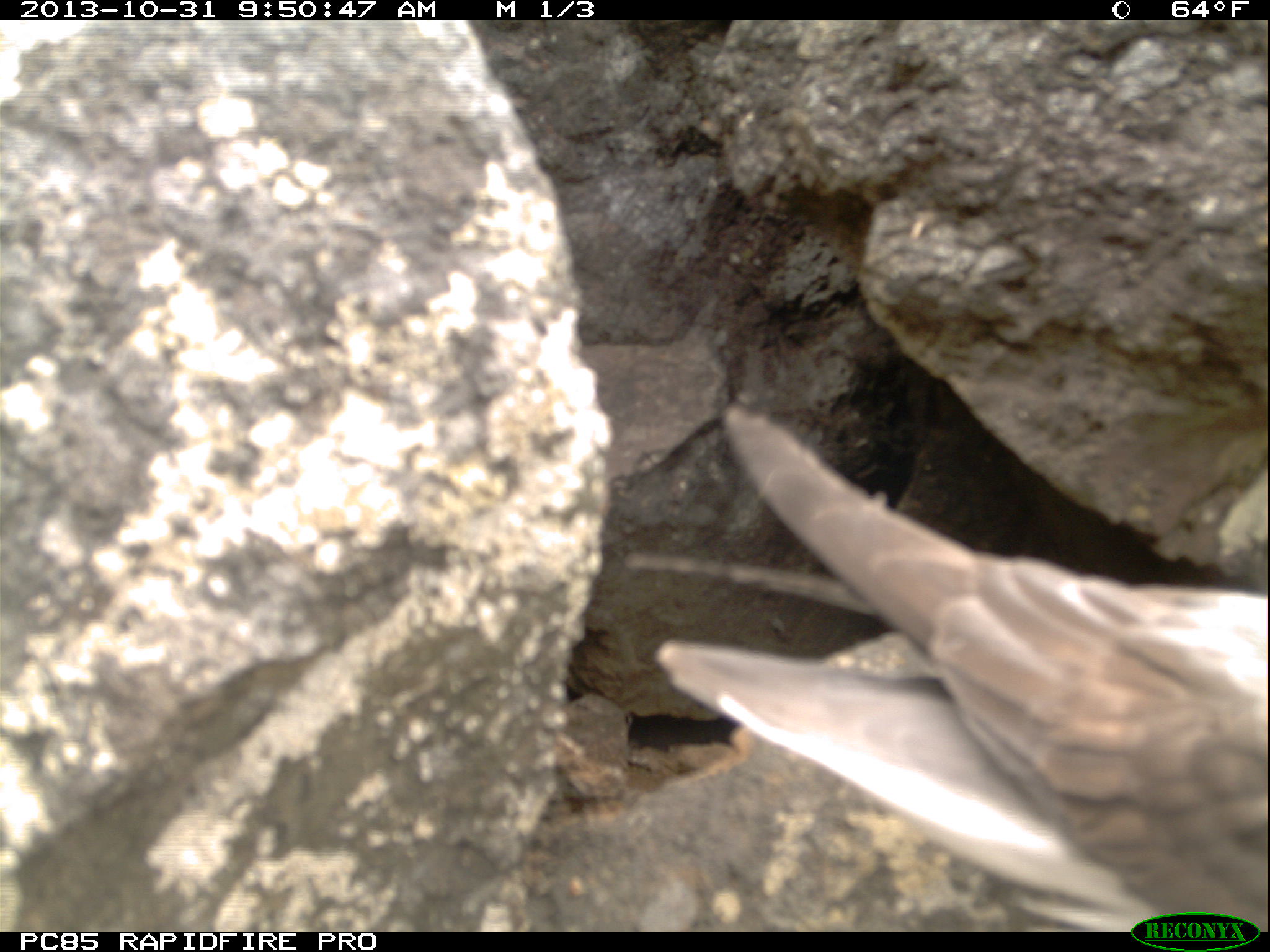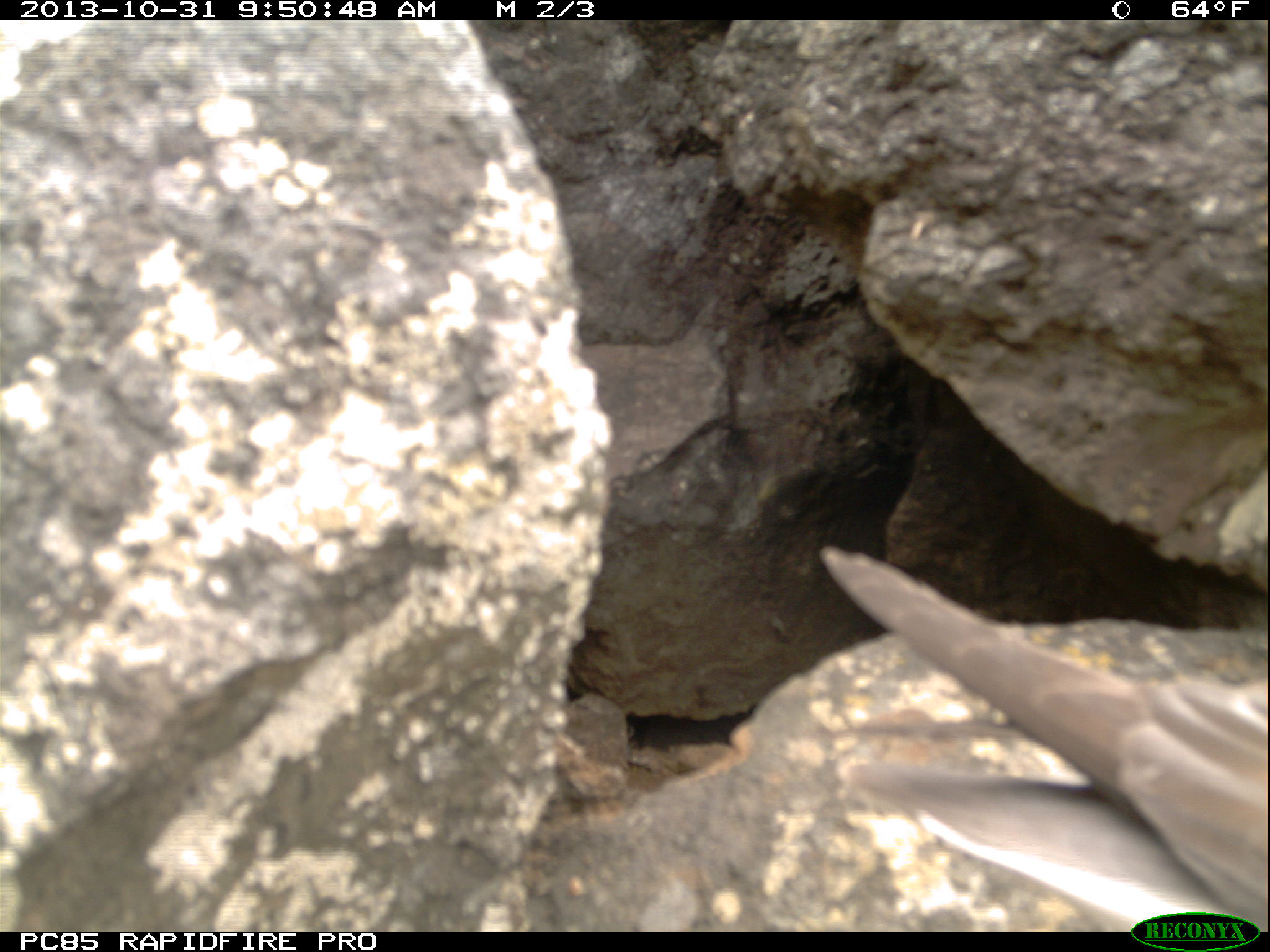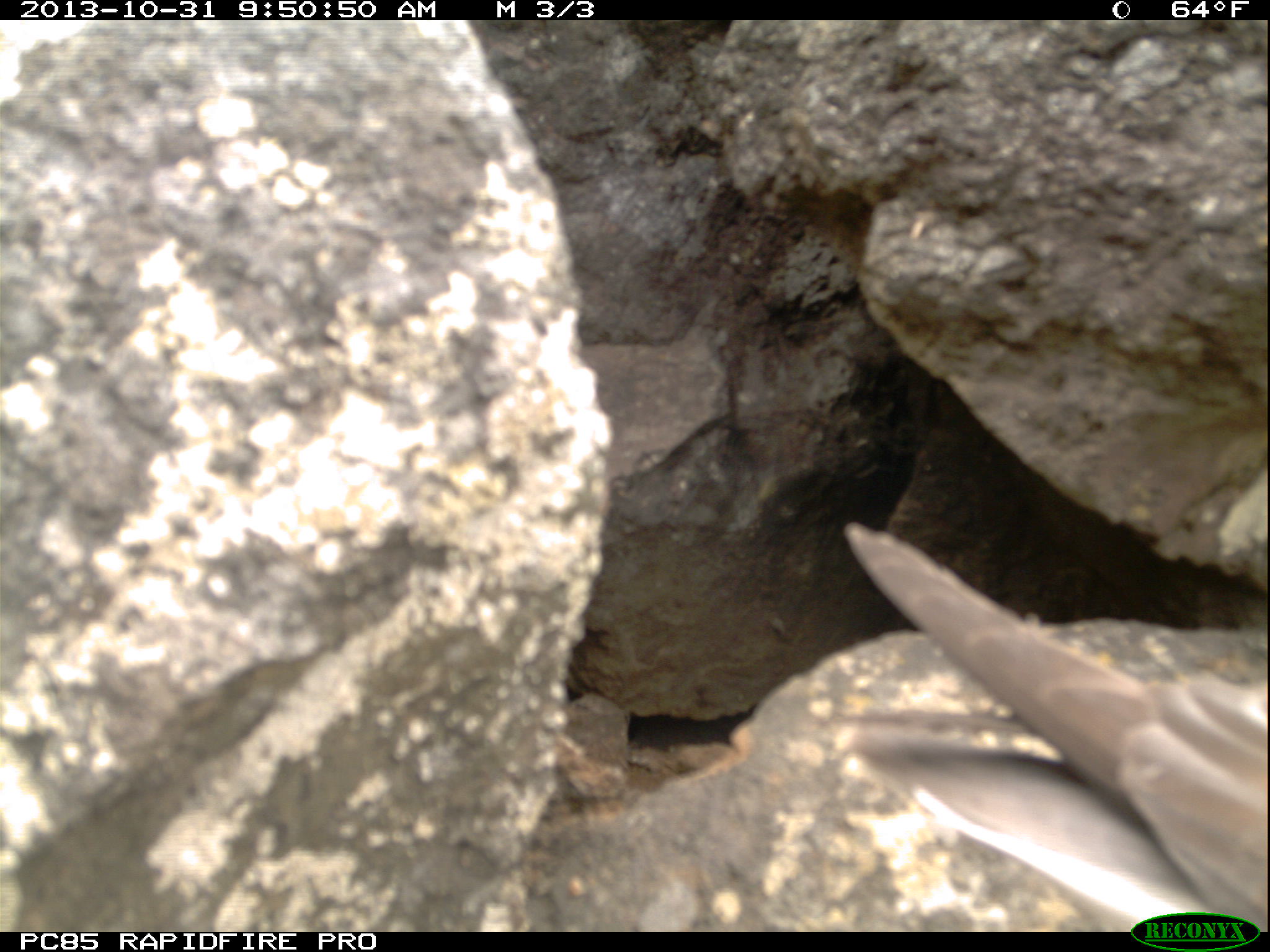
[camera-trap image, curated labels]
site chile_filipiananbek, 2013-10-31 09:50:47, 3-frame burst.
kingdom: Animalia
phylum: Chordata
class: Aves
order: Procellariiformes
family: Procellariidae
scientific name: Procellariidae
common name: petrel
Petrel (Procellariidae).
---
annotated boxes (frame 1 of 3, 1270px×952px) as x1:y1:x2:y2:
petrel: 595:393:1256:930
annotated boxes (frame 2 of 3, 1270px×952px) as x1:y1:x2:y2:
petrel: 773:534:1259:928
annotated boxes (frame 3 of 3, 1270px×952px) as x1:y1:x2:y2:
petrel: 812:507:1270:917